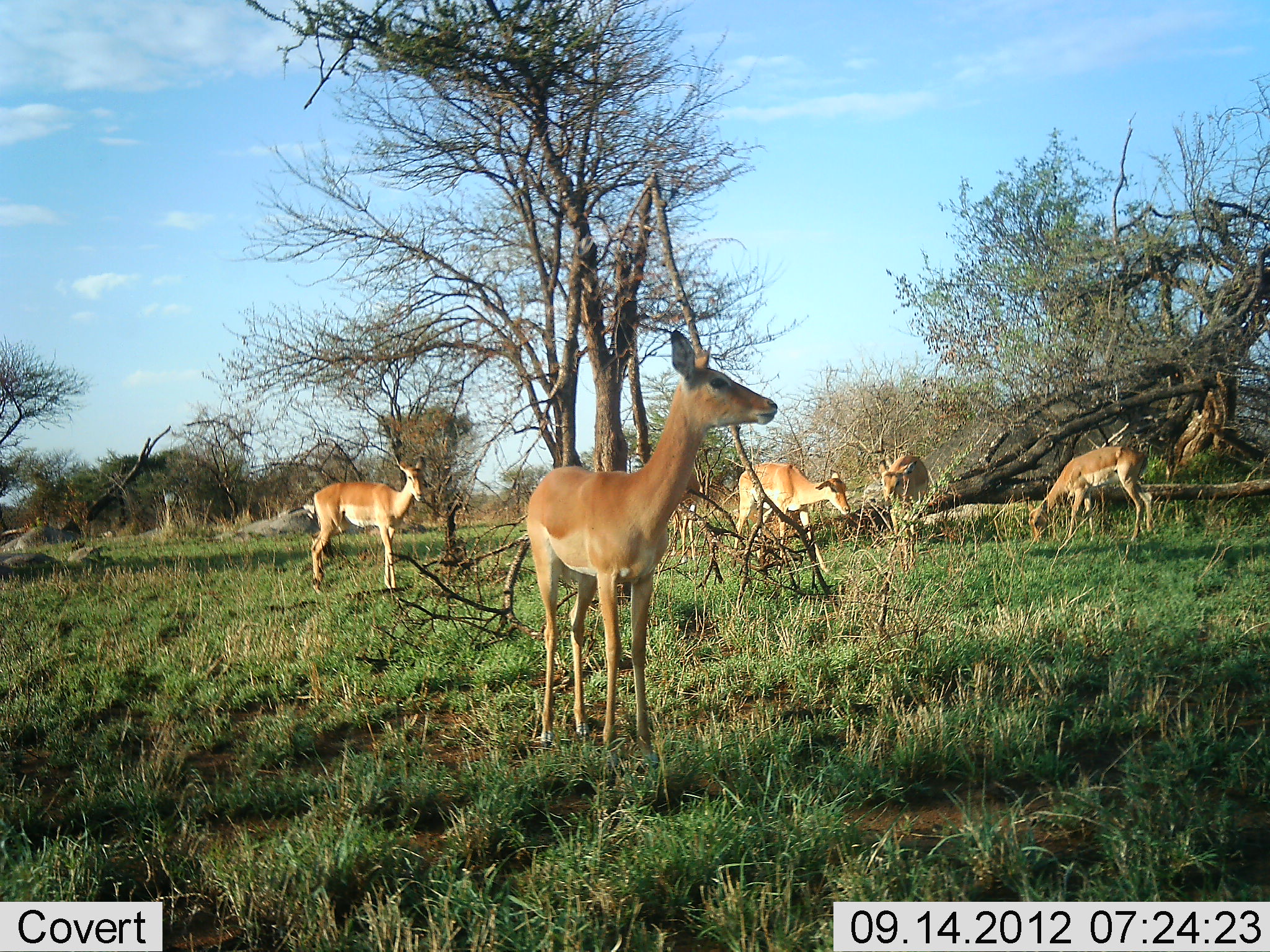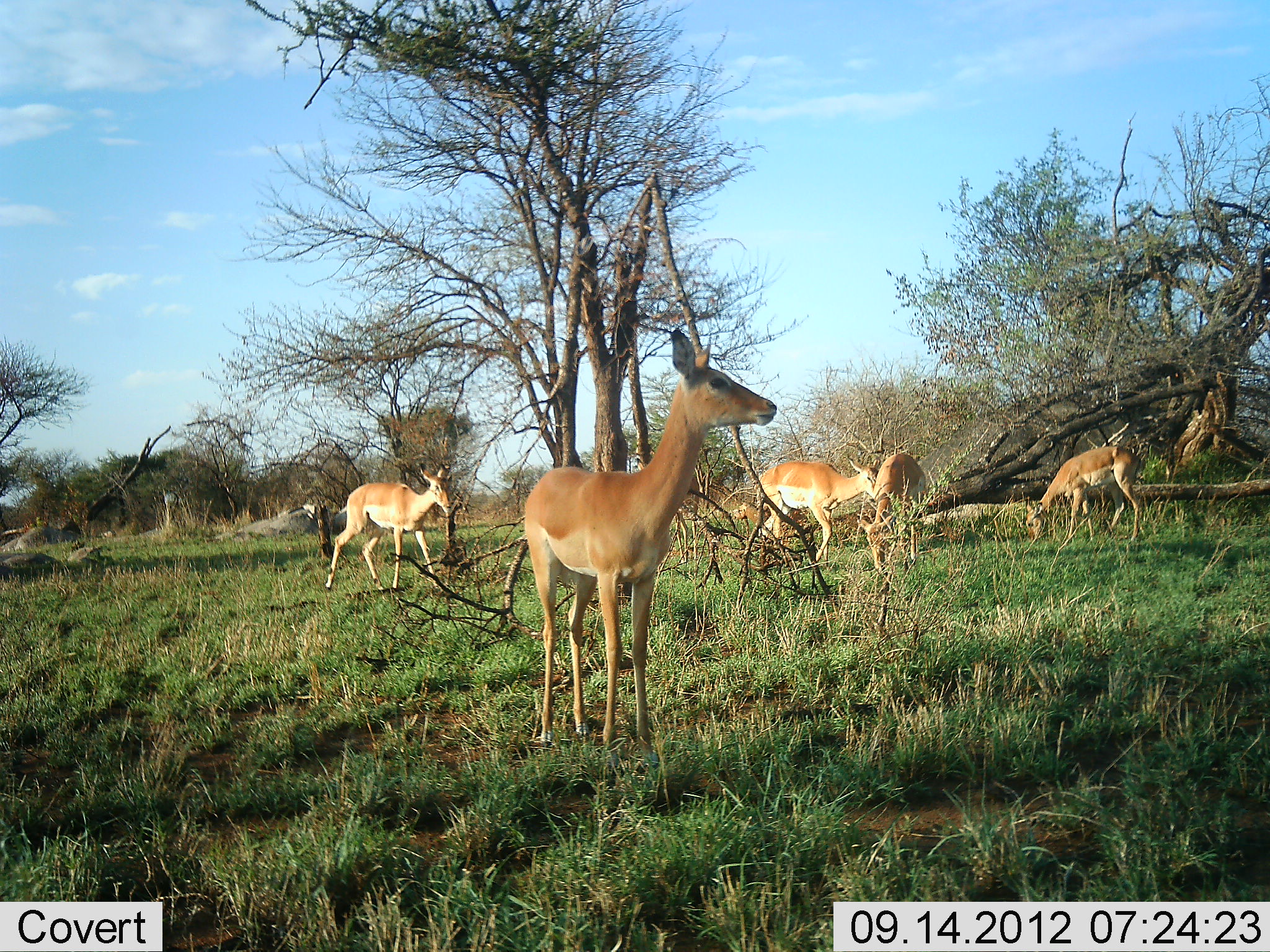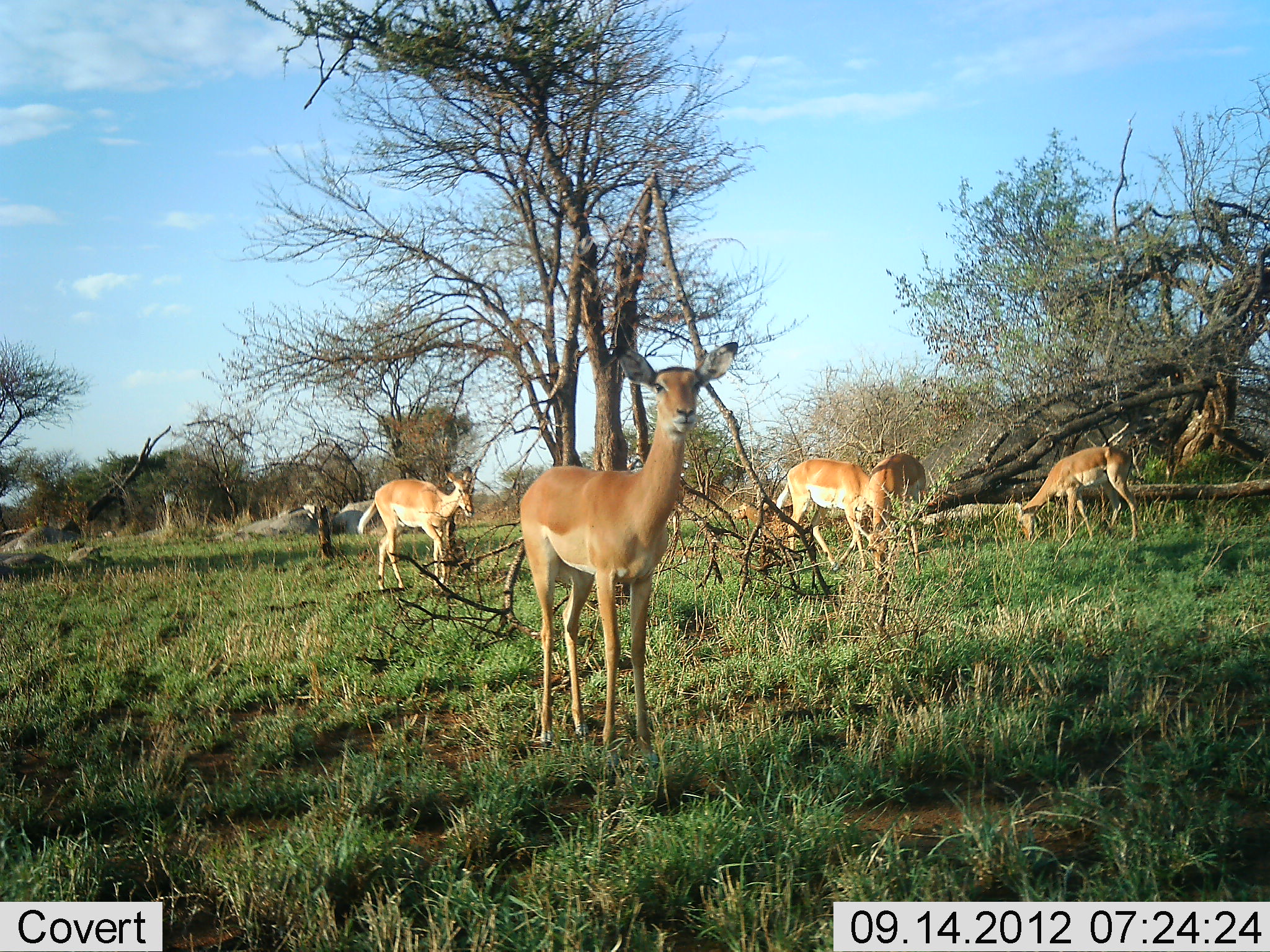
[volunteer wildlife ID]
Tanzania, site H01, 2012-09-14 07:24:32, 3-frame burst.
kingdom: Animalia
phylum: Chordata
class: Mammalia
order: Artiodactyla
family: Bovidae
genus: Aepyceros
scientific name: Aepyceros melampus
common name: impala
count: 6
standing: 80%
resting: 0%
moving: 40%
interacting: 0%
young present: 0%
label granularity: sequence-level